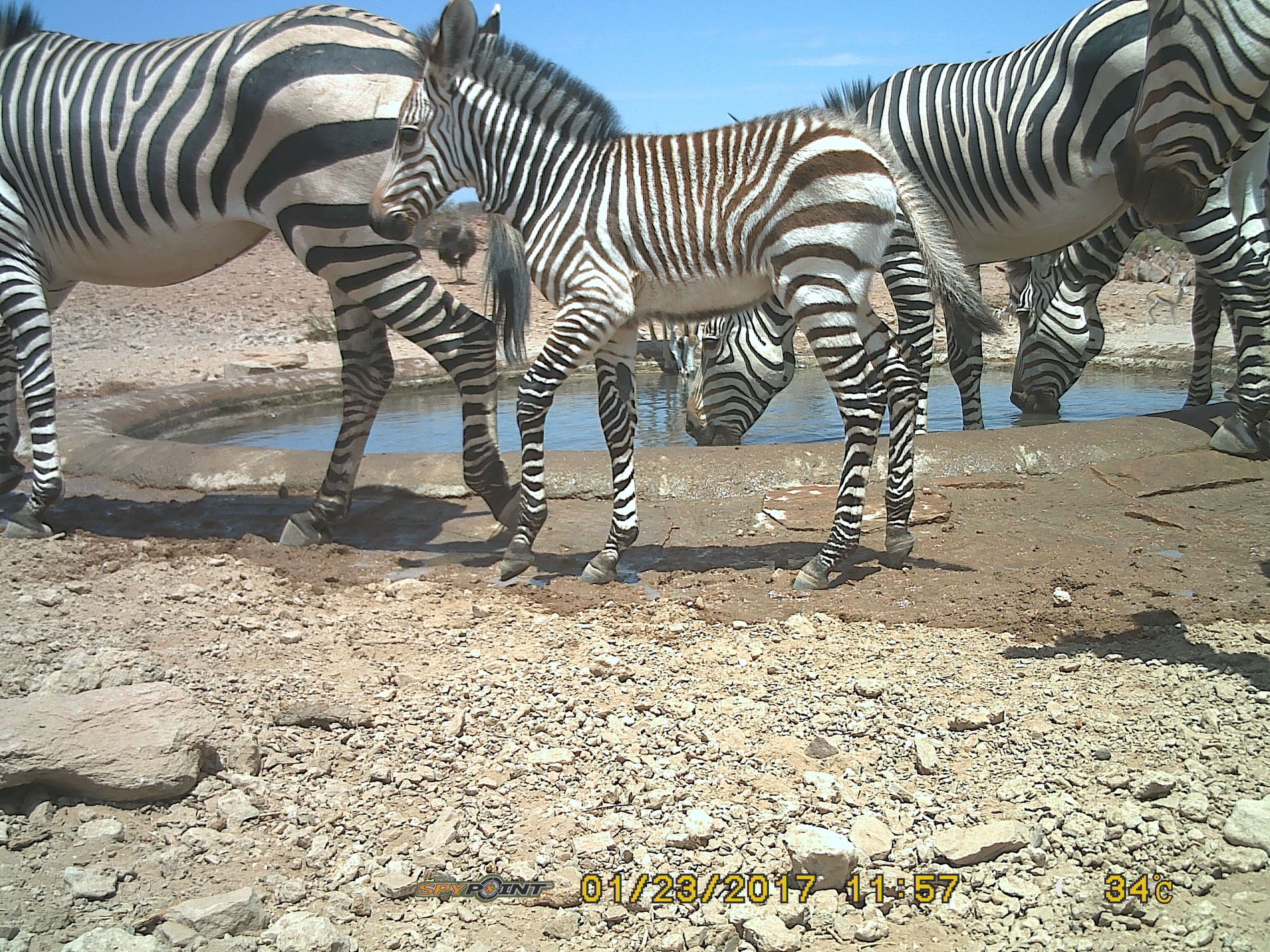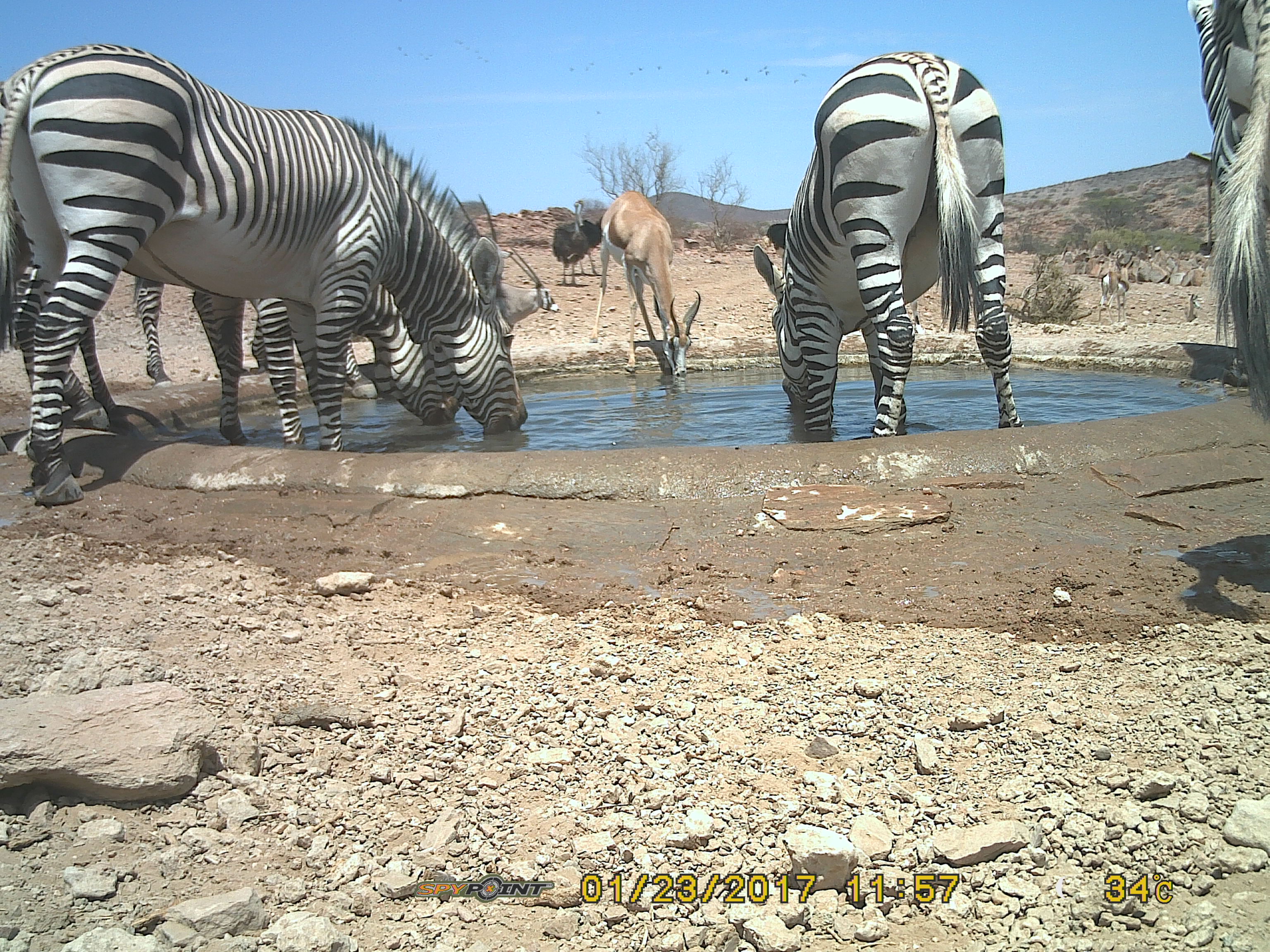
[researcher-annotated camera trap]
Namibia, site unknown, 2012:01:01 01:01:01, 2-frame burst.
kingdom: Animalia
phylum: Chordata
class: Mammalia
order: Perissodactyla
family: Equidae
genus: Equus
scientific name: Equus zebra hartmannae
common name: hartmann's mountain zebra